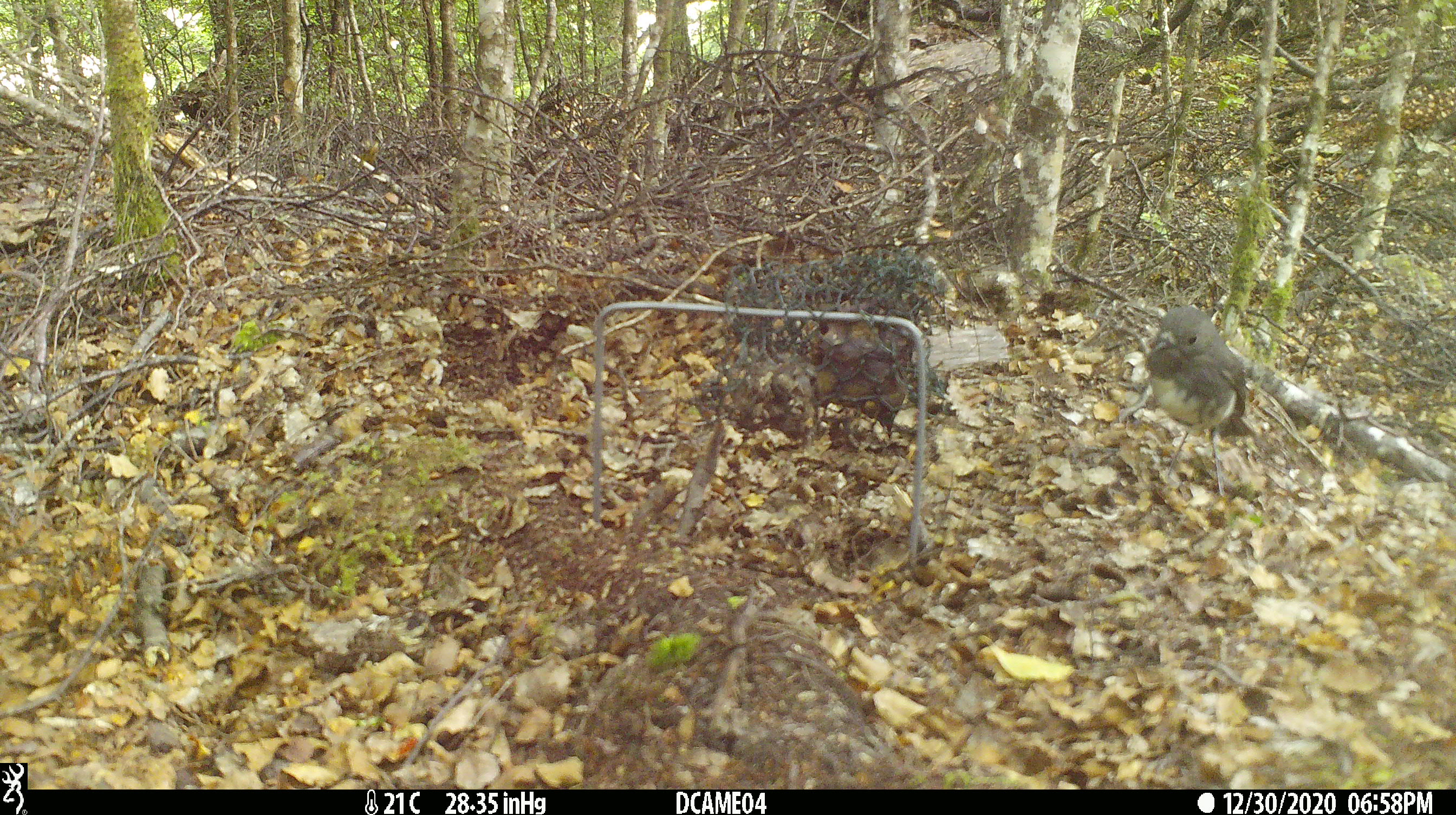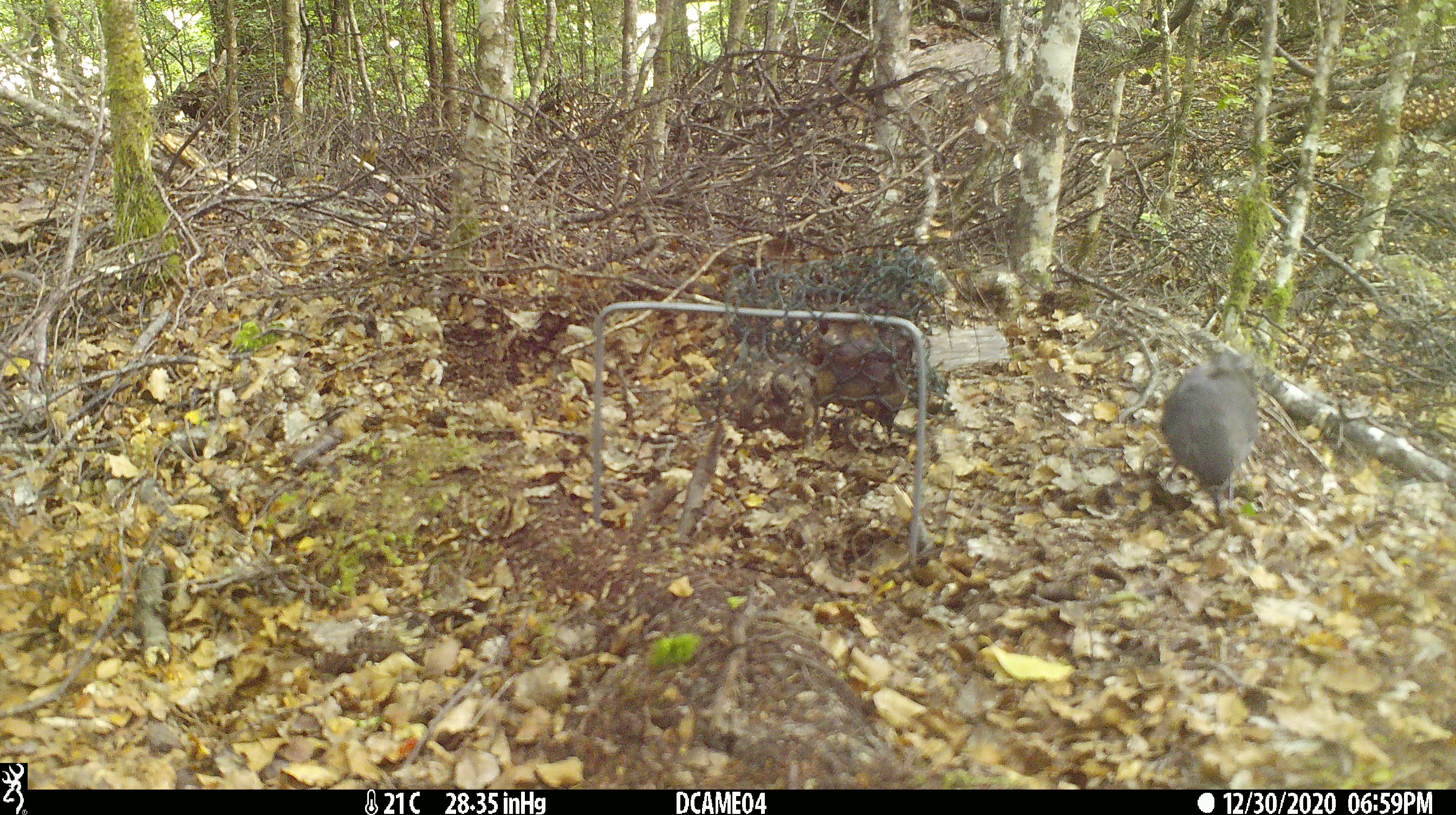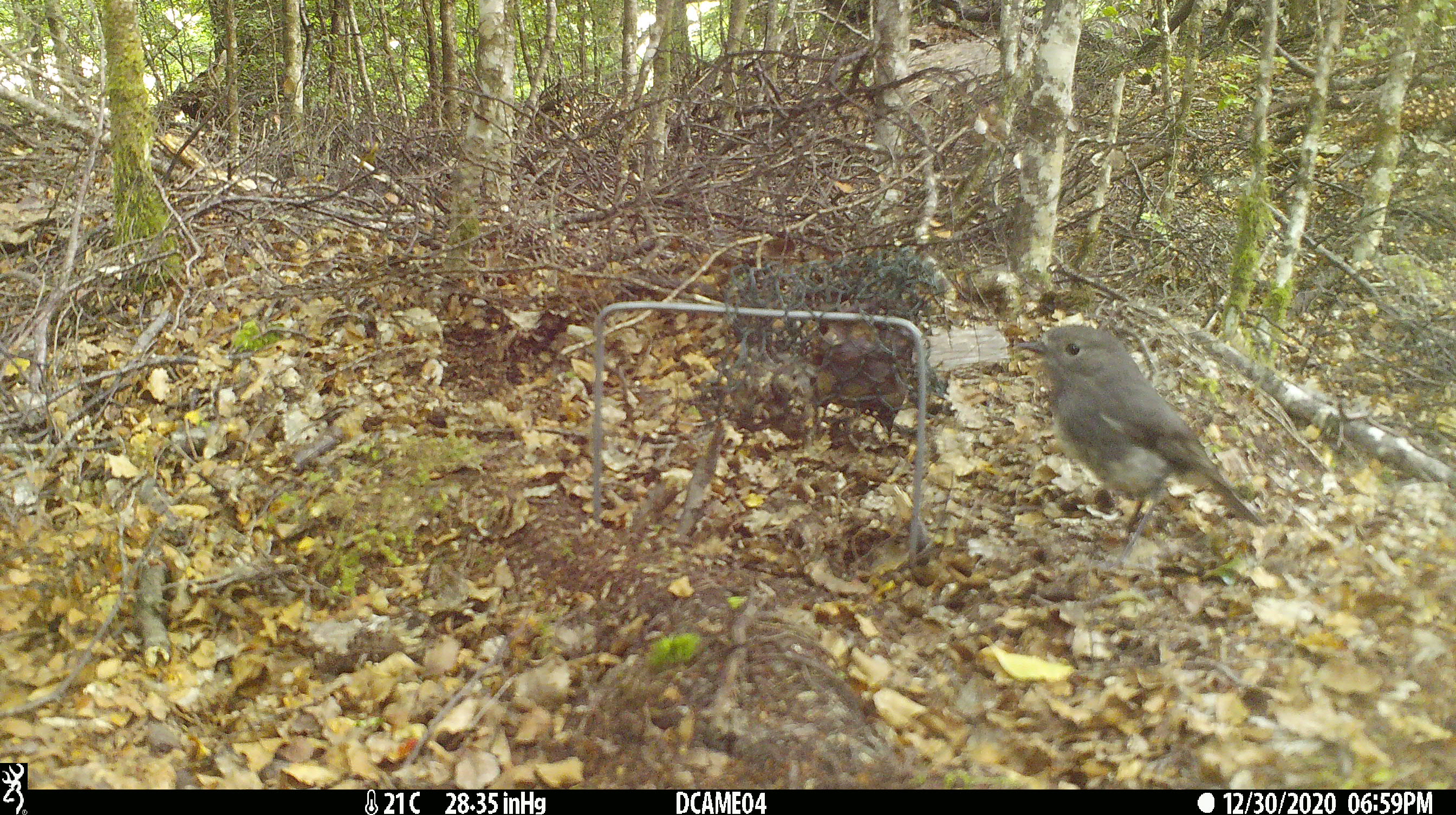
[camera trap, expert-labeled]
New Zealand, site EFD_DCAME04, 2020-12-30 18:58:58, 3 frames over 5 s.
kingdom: Animalia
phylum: Chordata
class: Aves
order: Passeriformes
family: Petroicidae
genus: Petroica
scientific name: Petroica australis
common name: new zealand robin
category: robin